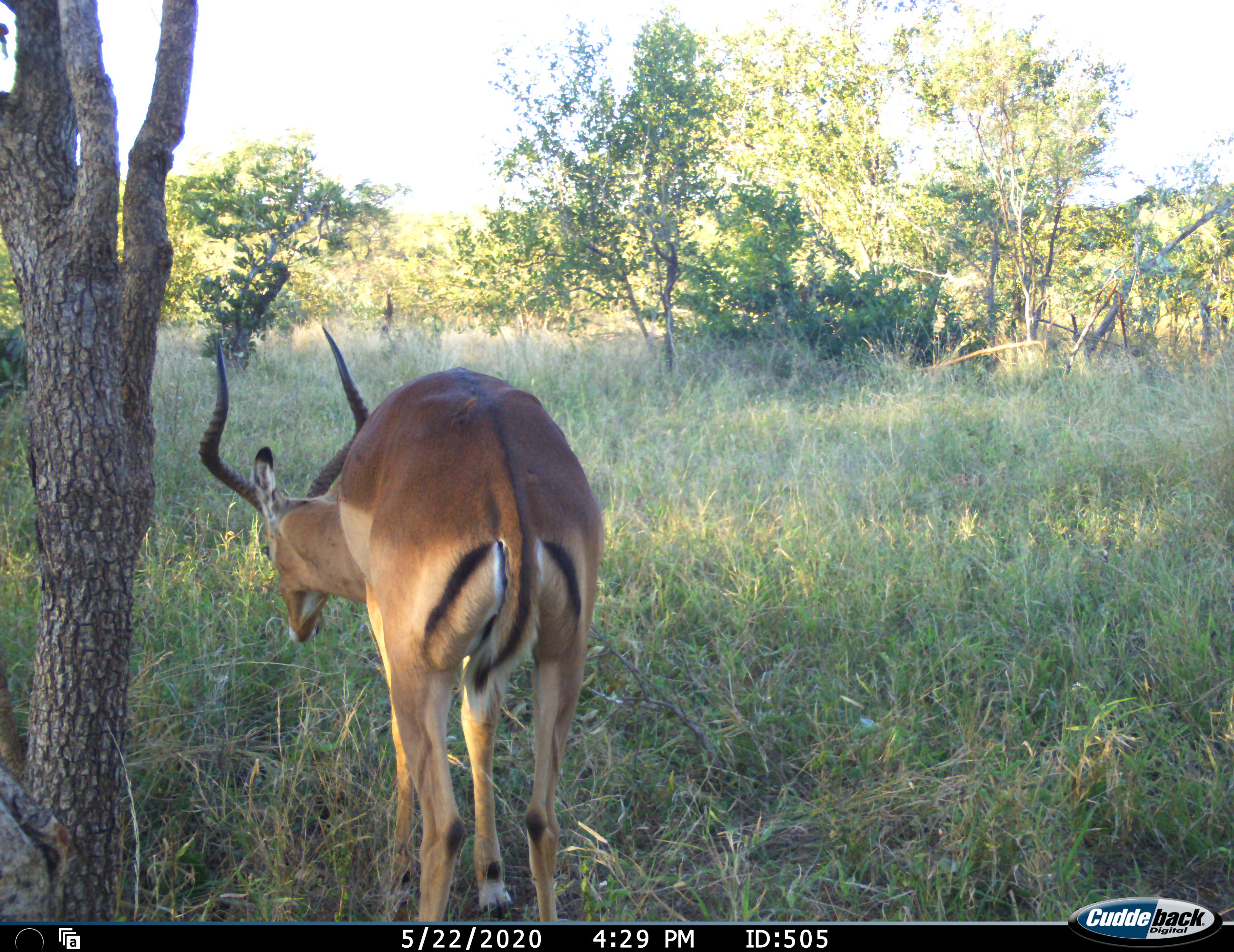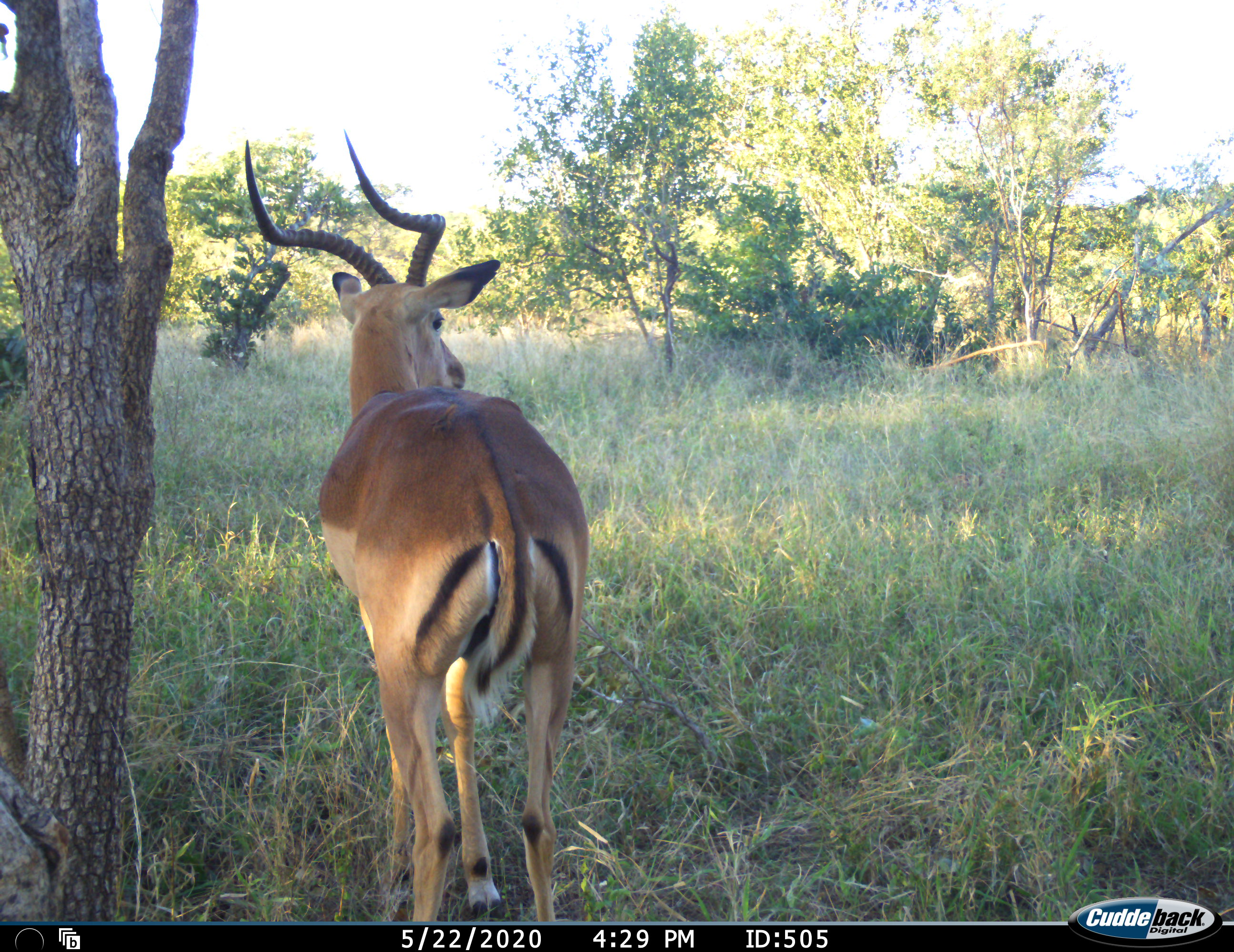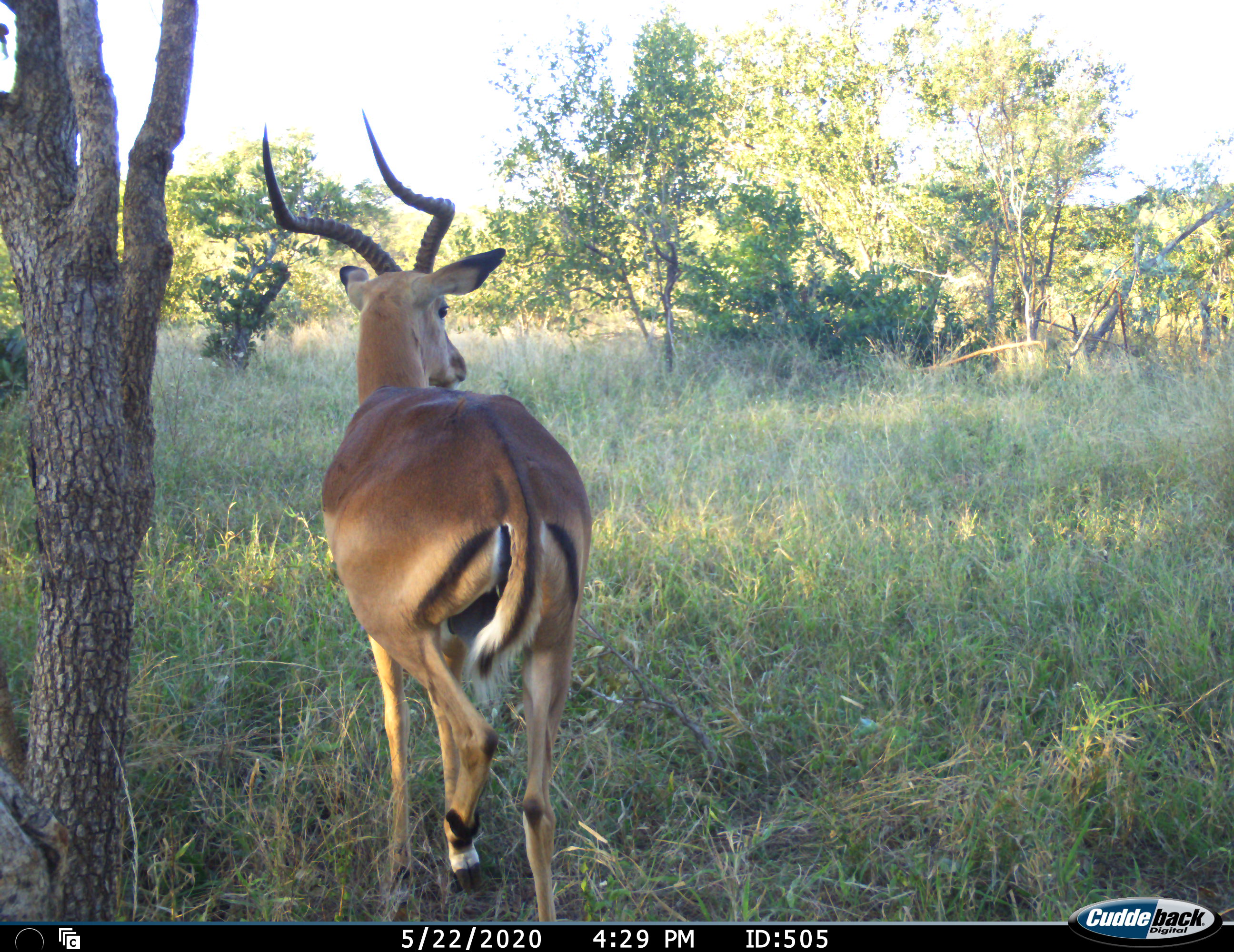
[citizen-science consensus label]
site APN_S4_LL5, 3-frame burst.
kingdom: Animalia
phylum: Chordata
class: Mammalia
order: Artiodactyla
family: Bovidae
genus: Aepyceros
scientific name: Aepyceros melampus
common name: impala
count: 1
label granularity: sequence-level